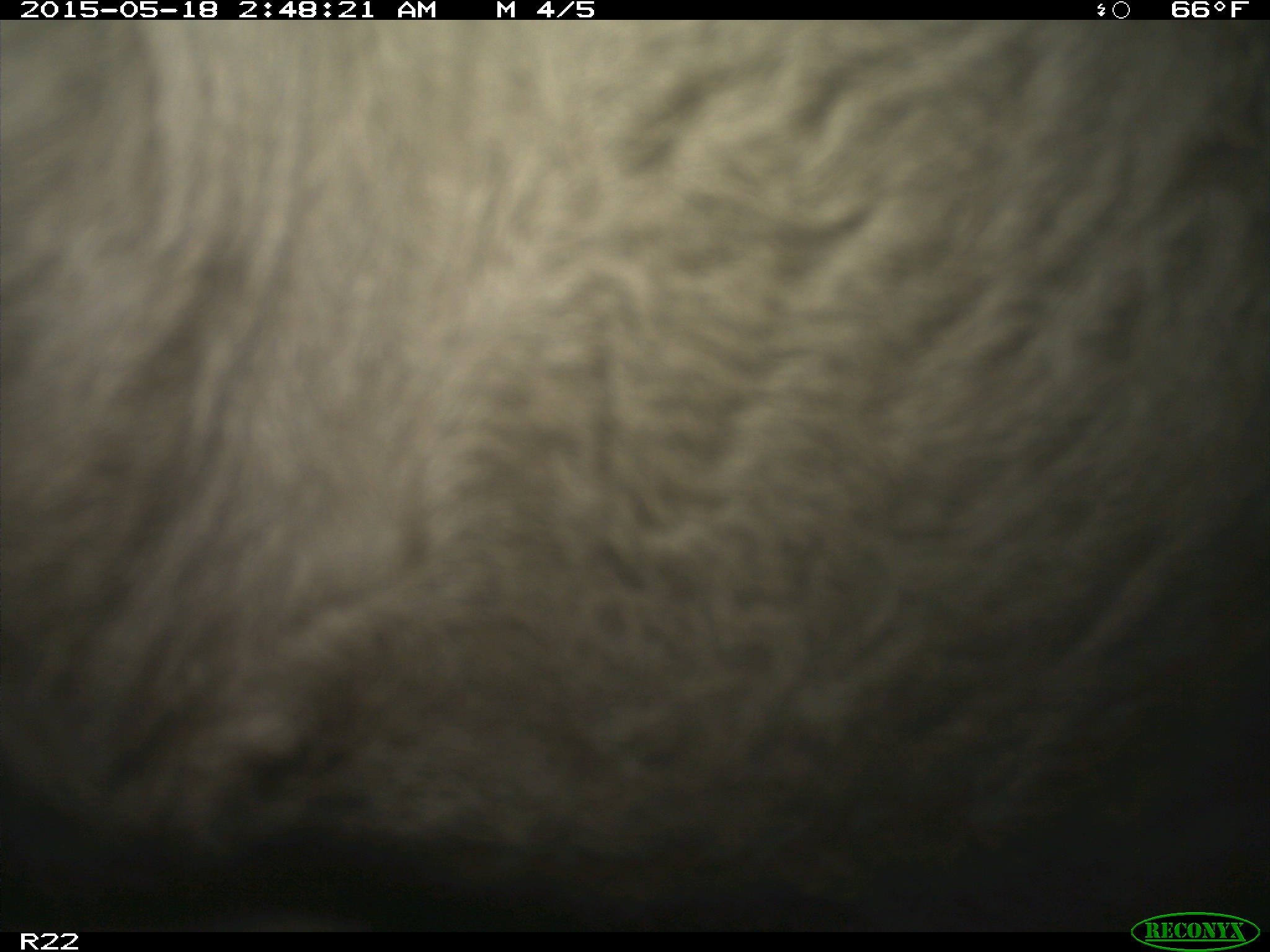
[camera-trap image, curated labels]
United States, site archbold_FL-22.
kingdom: Animalia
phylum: Chordata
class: Mammalia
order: Artiodactyla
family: Bovidae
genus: Bos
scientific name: Bos taurus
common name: domestic cow